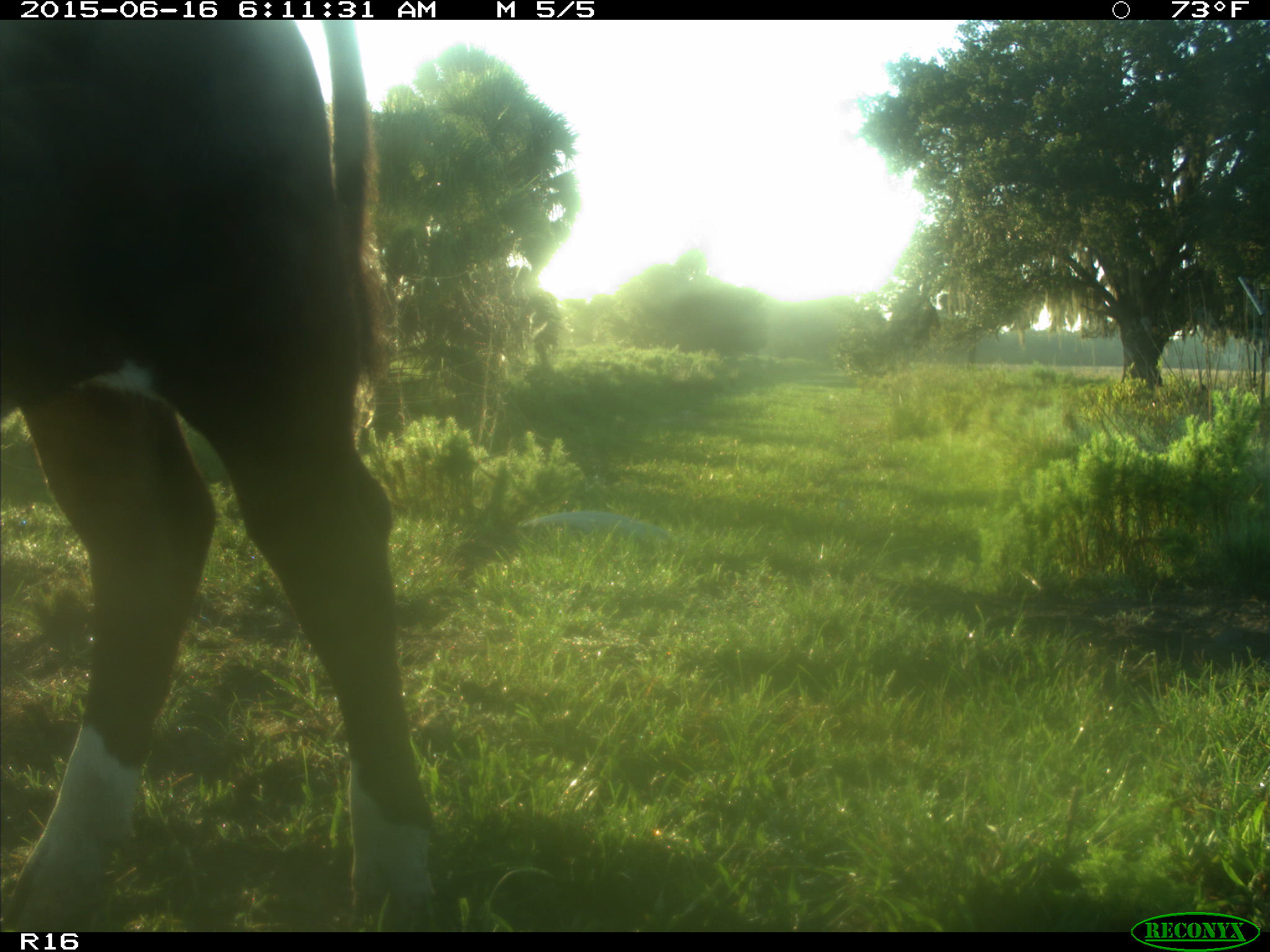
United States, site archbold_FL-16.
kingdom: Animalia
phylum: Chordata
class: Mammalia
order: Artiodactyla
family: Bovidae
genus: Bos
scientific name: Bos taurus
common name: domestic cow